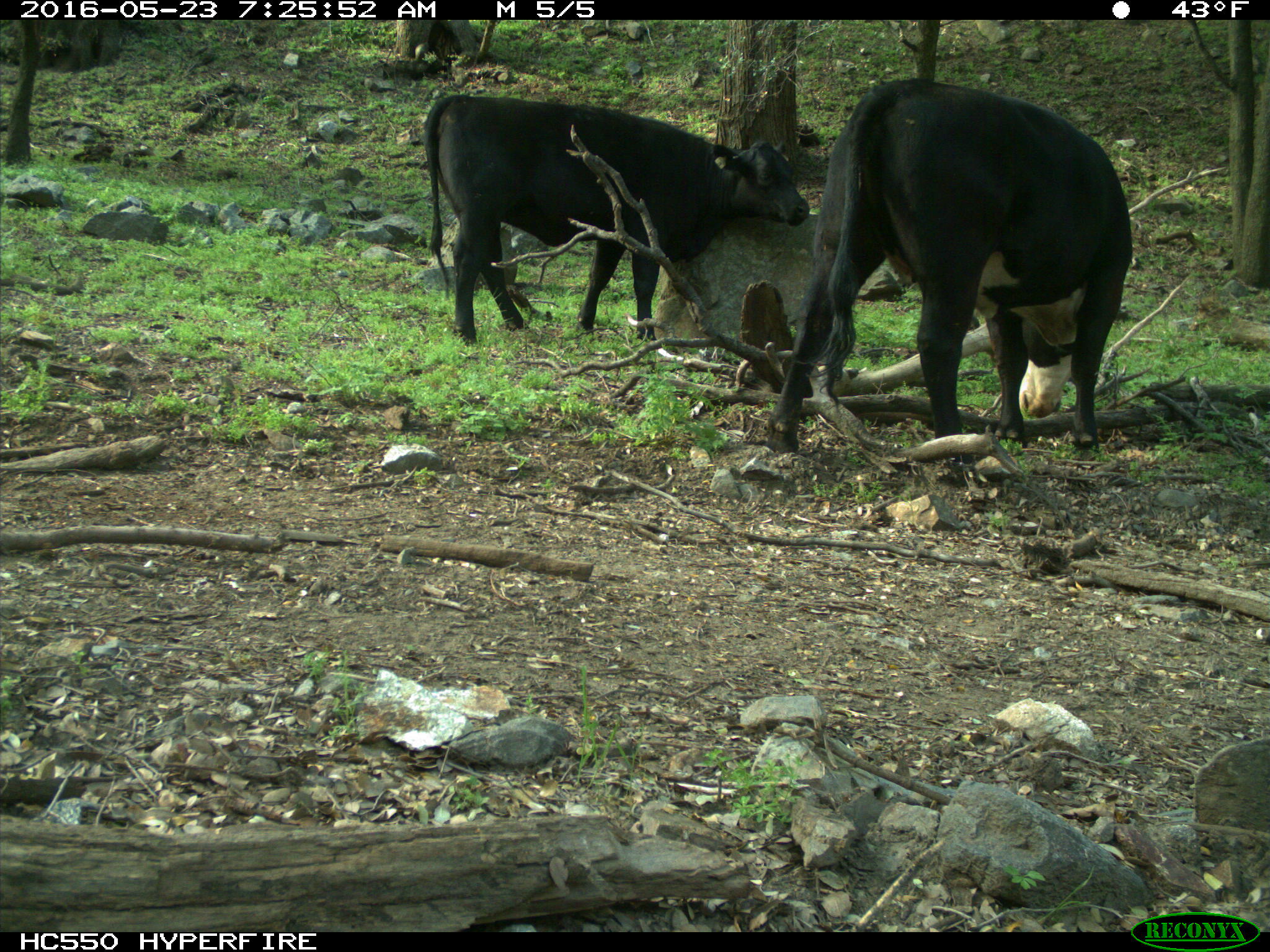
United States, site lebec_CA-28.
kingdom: Animalia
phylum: Chordata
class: Mammalia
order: Artiodactyla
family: Bovidae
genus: Bos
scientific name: Bos taurus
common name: domestic cow